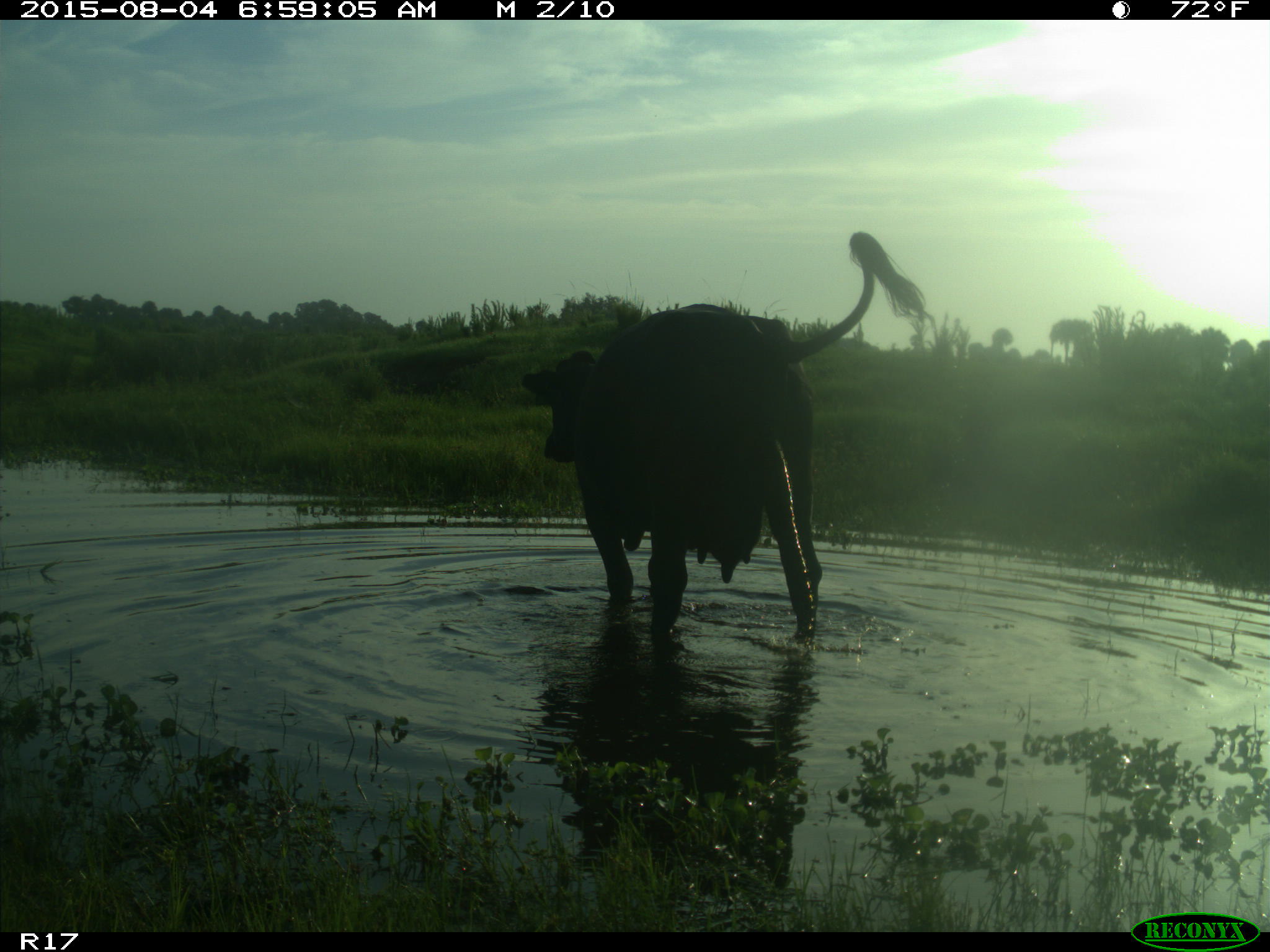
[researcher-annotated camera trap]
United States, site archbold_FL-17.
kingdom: Animalia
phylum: Chordata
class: Mammalia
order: Artiodactyla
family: Bovidae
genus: Bos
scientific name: Bos taurus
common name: domestic cow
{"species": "Bos taurus (domestic cow)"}